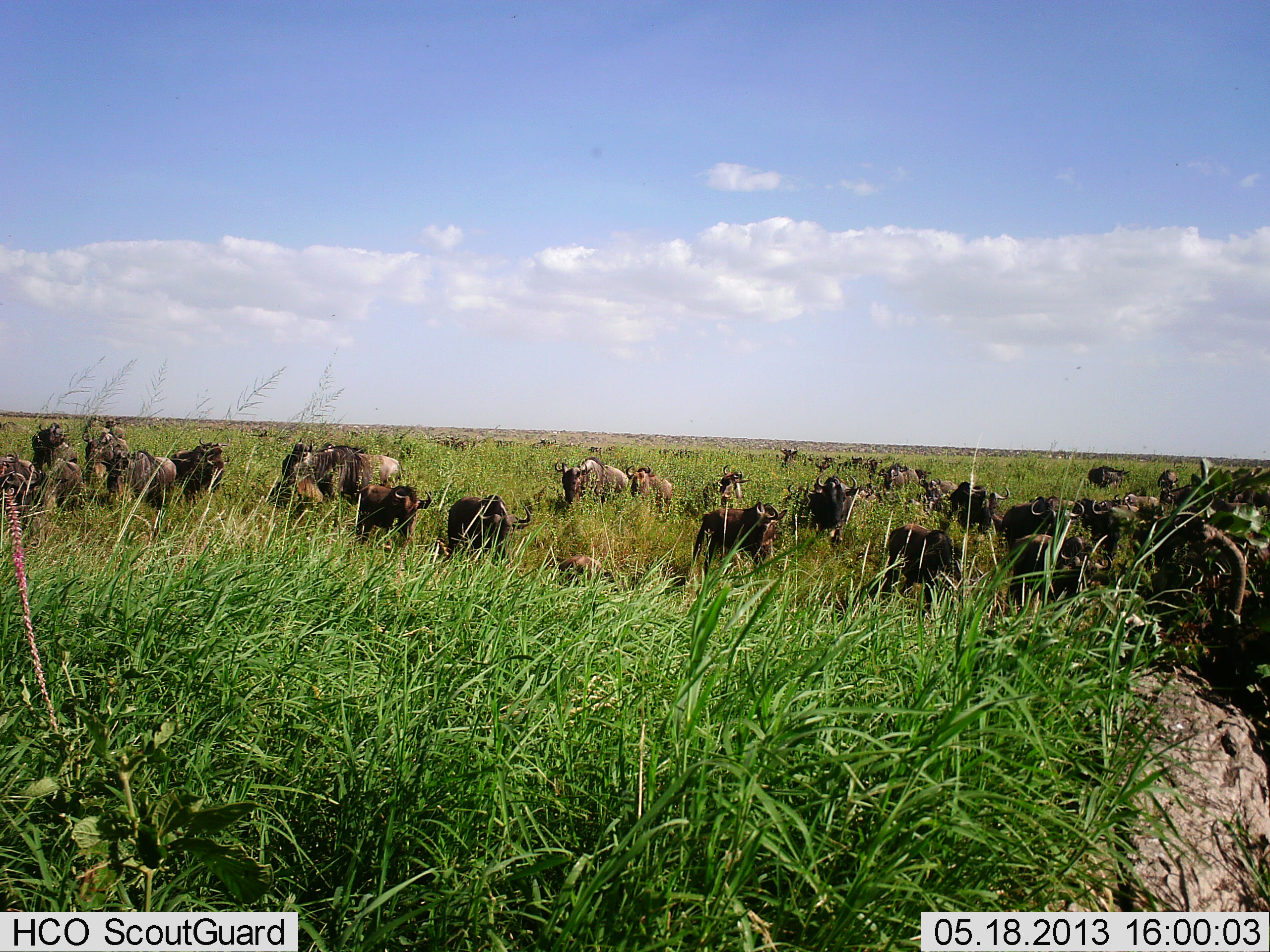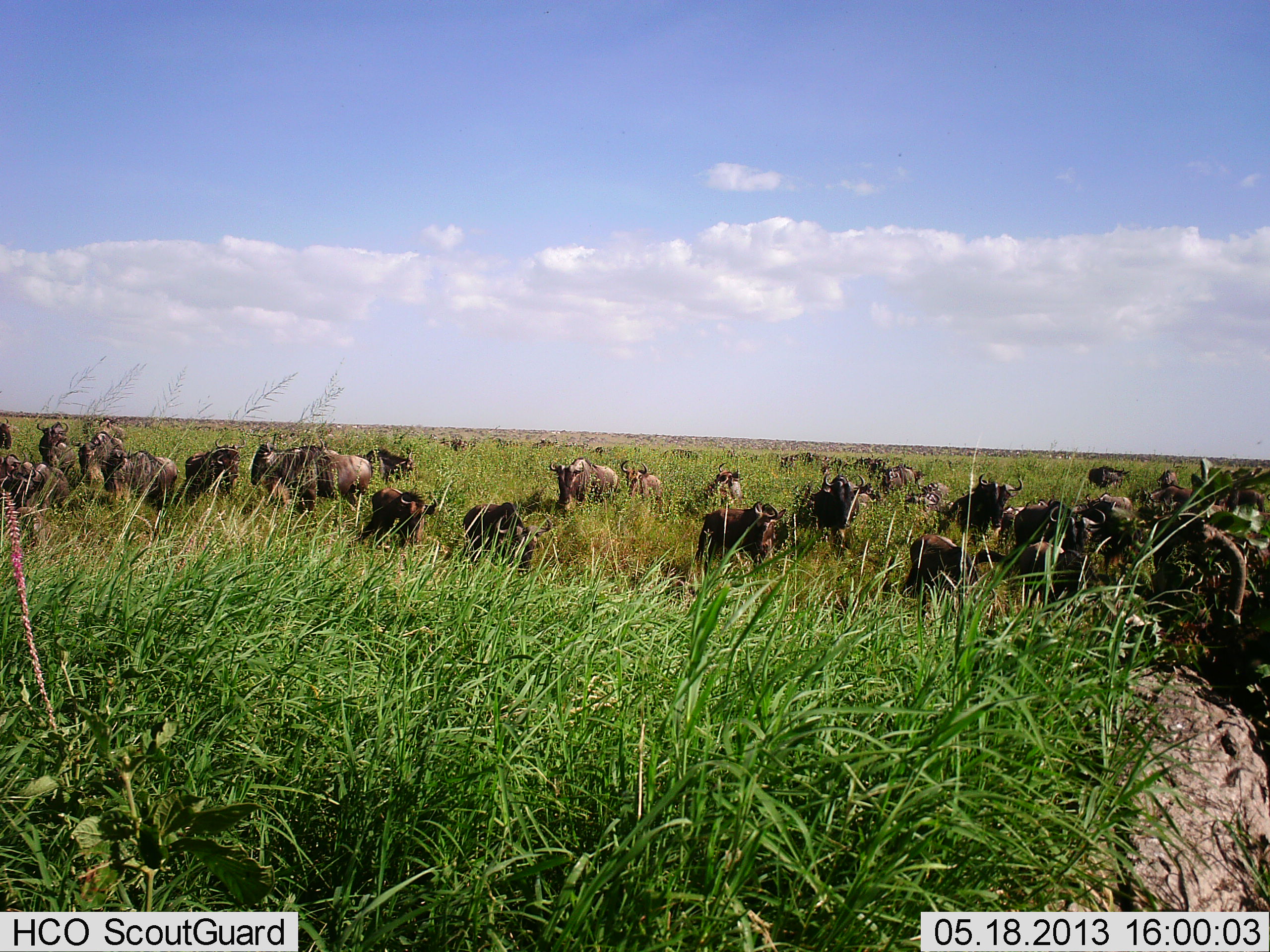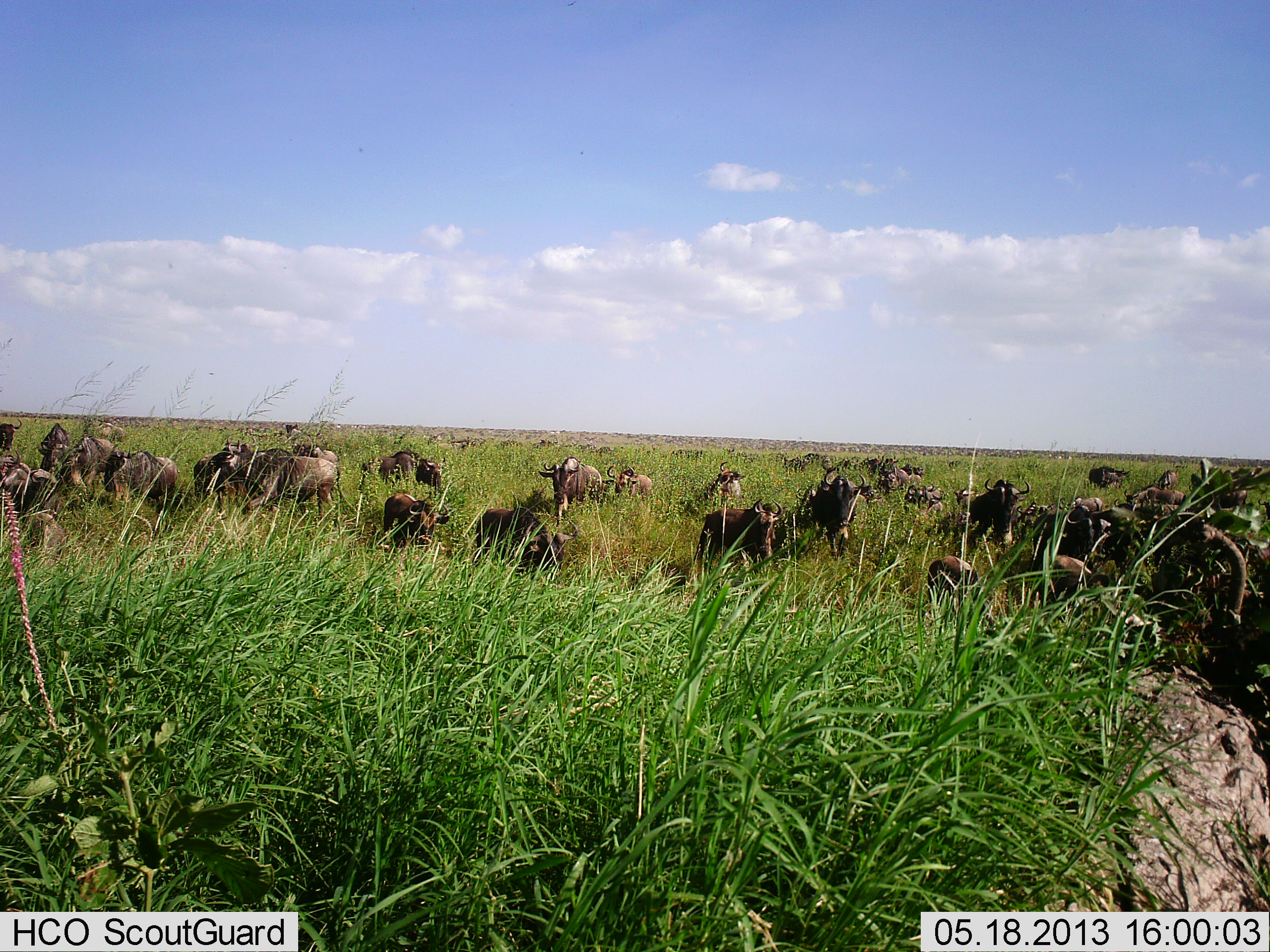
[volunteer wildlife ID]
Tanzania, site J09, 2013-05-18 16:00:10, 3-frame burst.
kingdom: Animalia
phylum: Chordata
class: Mammalia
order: Artiodactyla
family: Bovidae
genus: Connochaetes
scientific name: Connochaetes taurinus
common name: blue wildebeest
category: wildebeest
Wildebeest (blue wildebeest) (Connochaetes taurinus), count 11-50. Behavior (volunteer vote fractions): standing 61%, resting 21%, moving 71%, interacting 11%. Young present (vote fraction): 11%. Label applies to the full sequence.